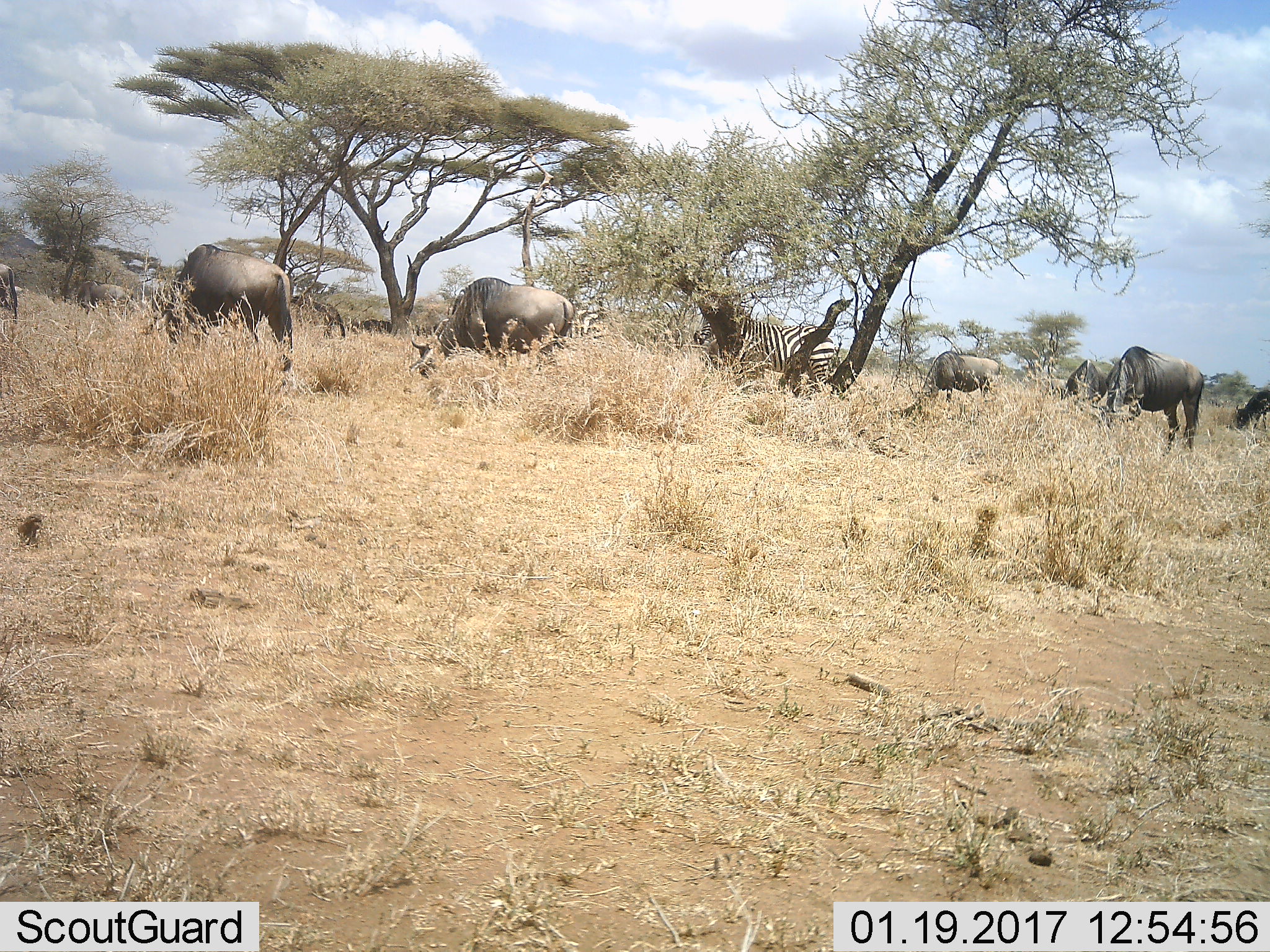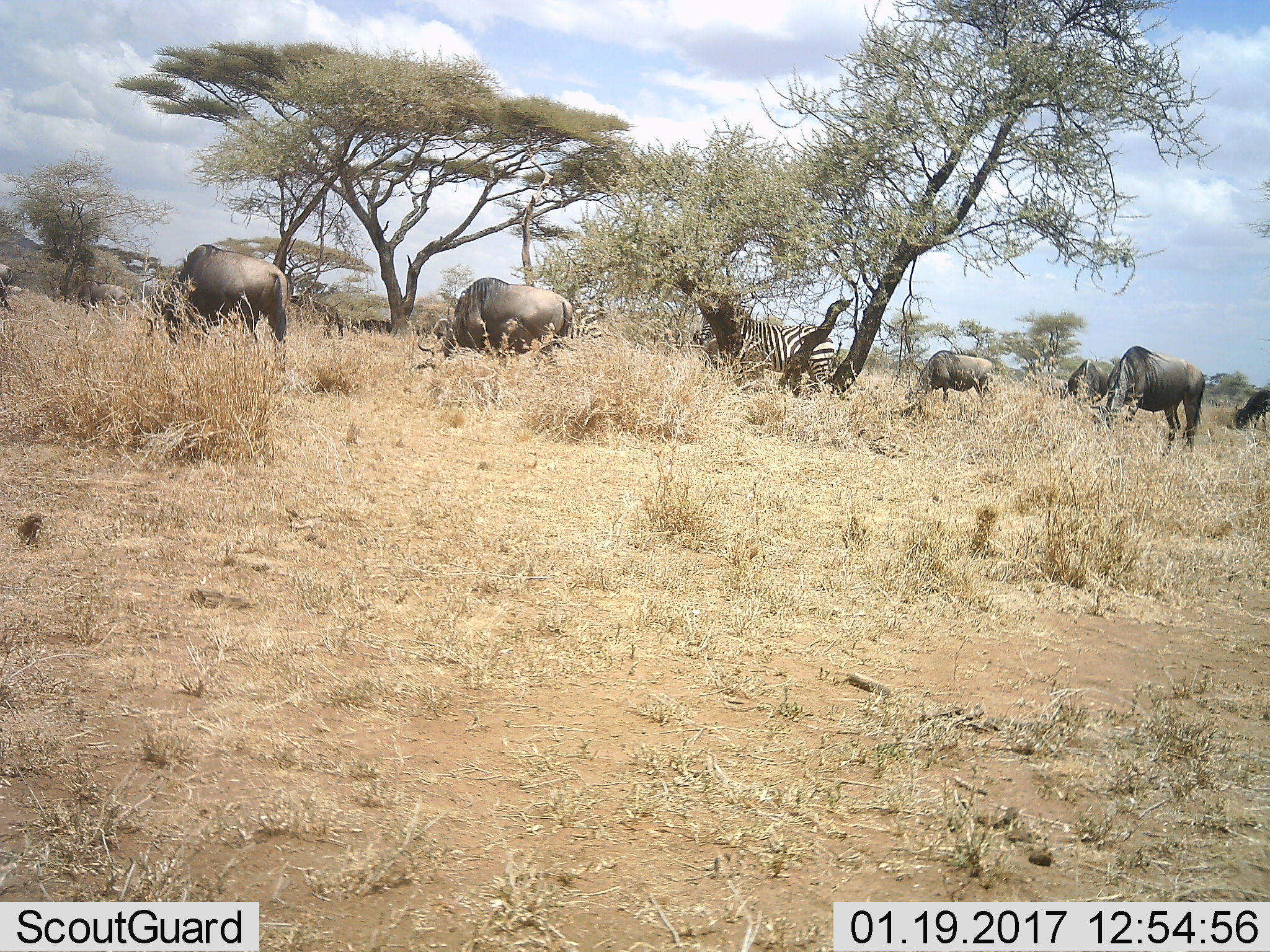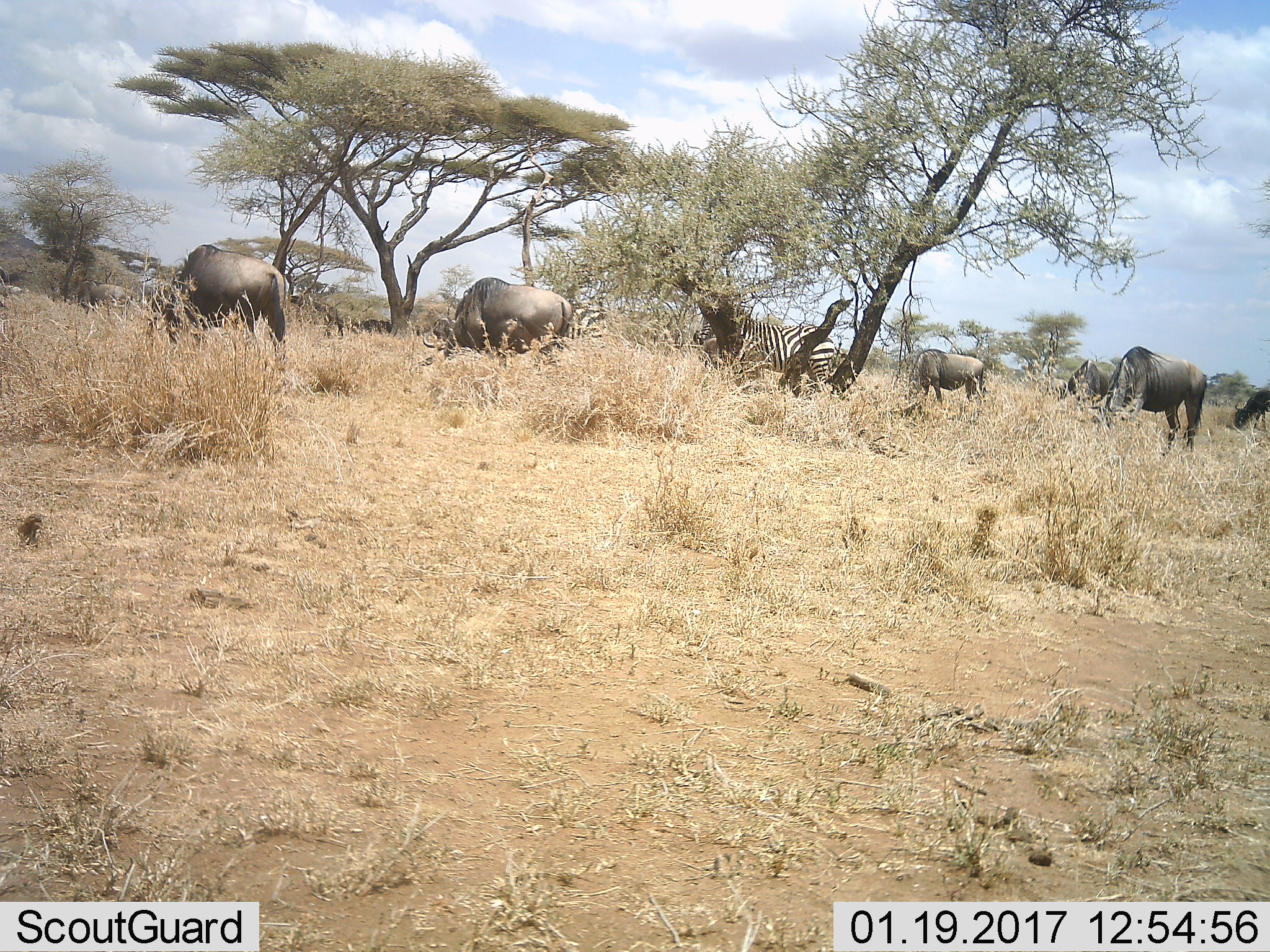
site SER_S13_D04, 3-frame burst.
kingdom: Animalia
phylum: Chordata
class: Mammalia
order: Artiodactyla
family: Bovidae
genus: Connochaetes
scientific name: Connochaetes taurinus taurinus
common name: blue wildebeest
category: wildebeestblue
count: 10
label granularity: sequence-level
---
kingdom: Animalia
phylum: Chordata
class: Mammalia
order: Perissodactyla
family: Equidae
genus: Equus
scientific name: Equus quagga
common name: plains zebra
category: zebraplains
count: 1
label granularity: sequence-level